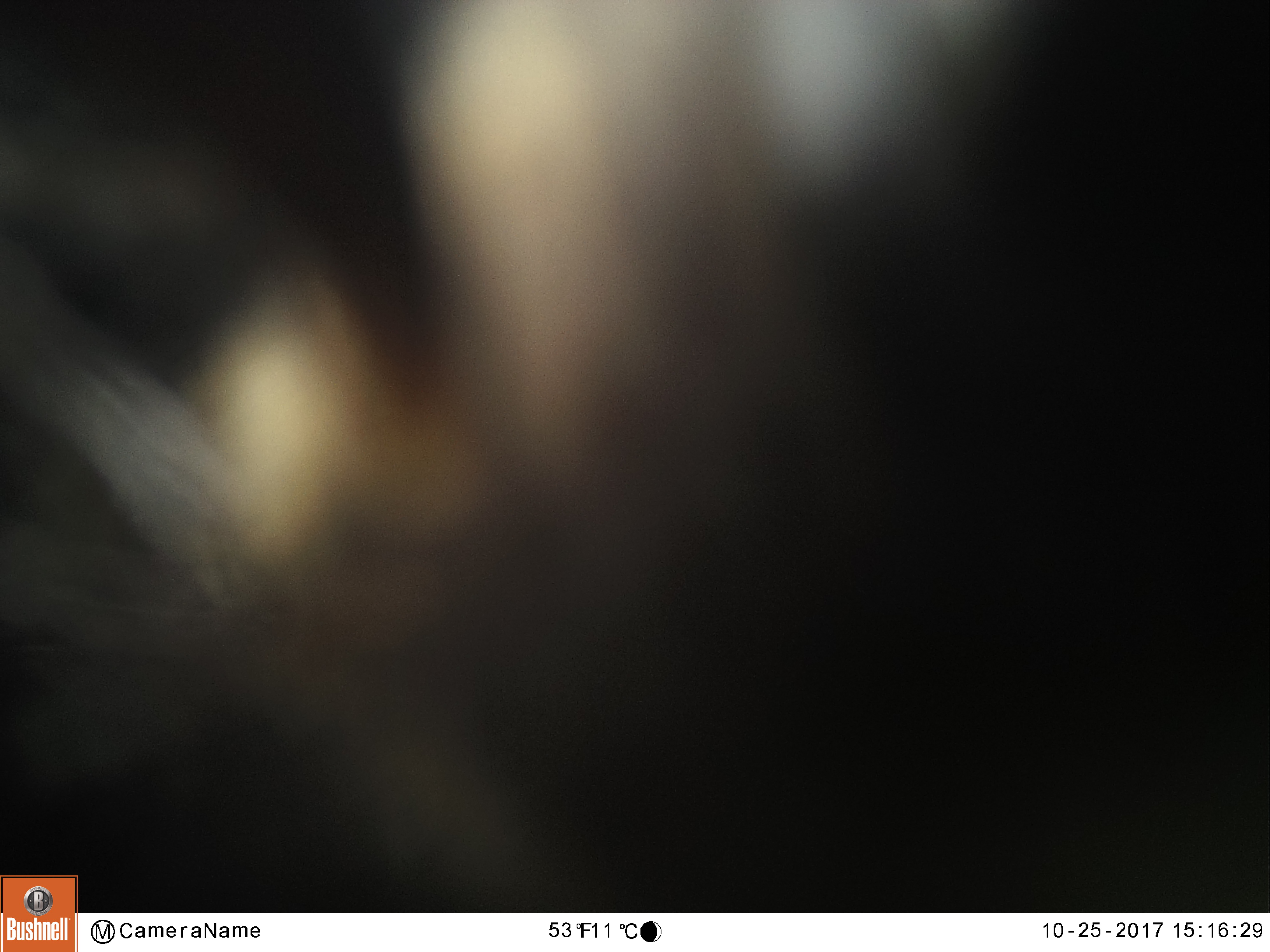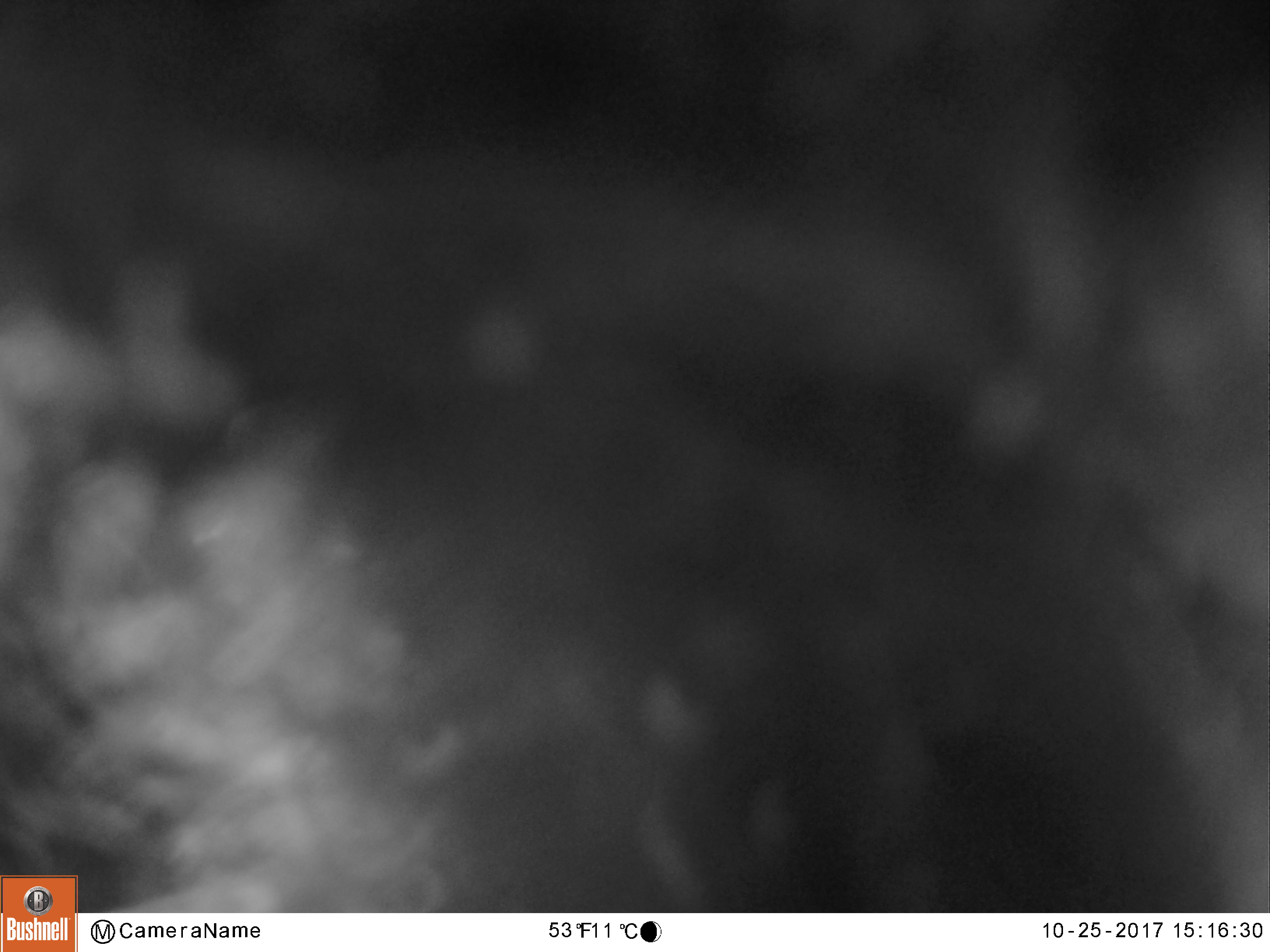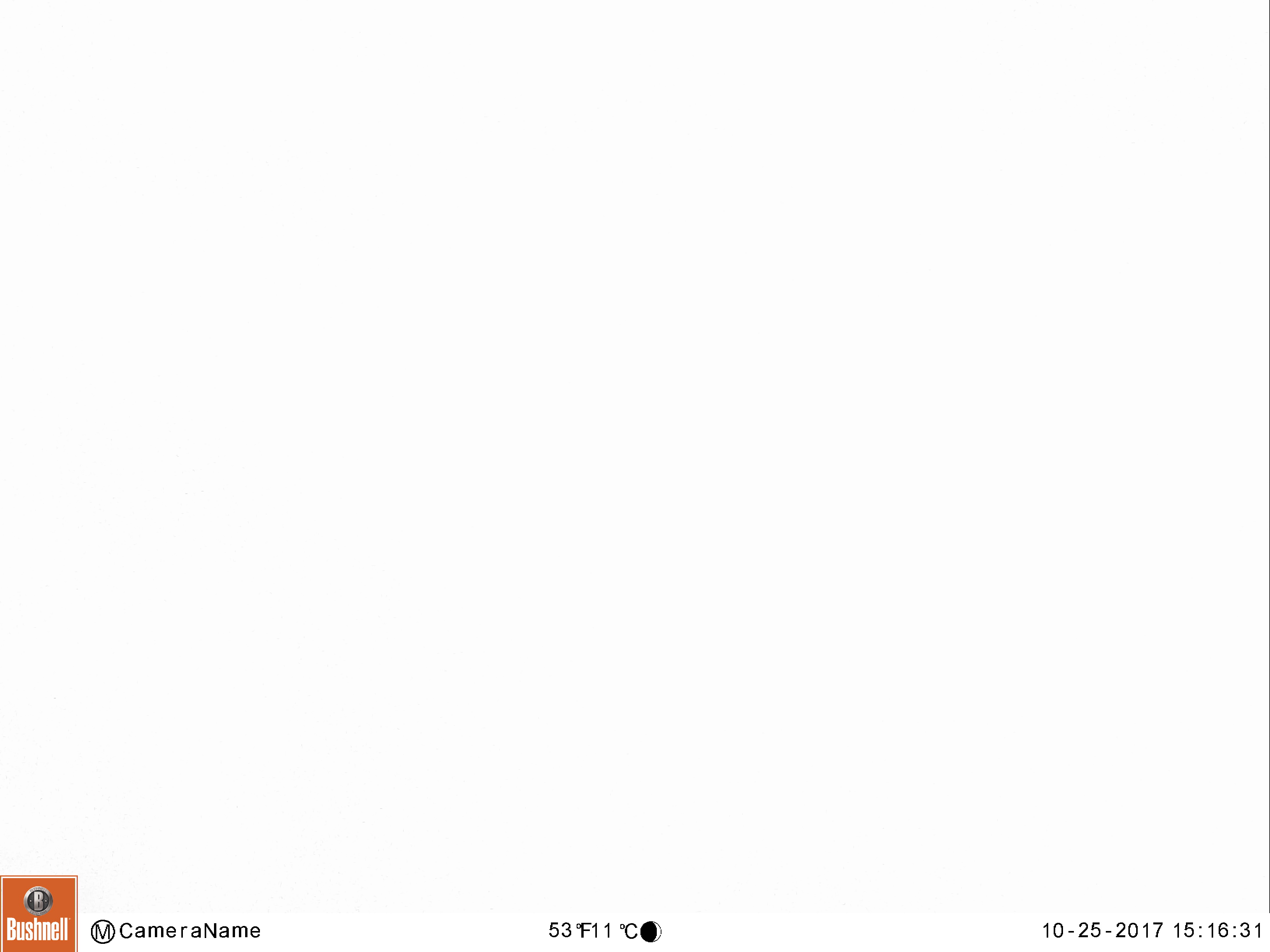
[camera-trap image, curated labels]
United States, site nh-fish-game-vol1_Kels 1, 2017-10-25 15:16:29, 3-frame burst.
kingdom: Animalia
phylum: Chordata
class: Mammalia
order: Carnivora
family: Ursidae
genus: Ursus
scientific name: Ursus americanus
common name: black bear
Black bear (Ursus americanus).